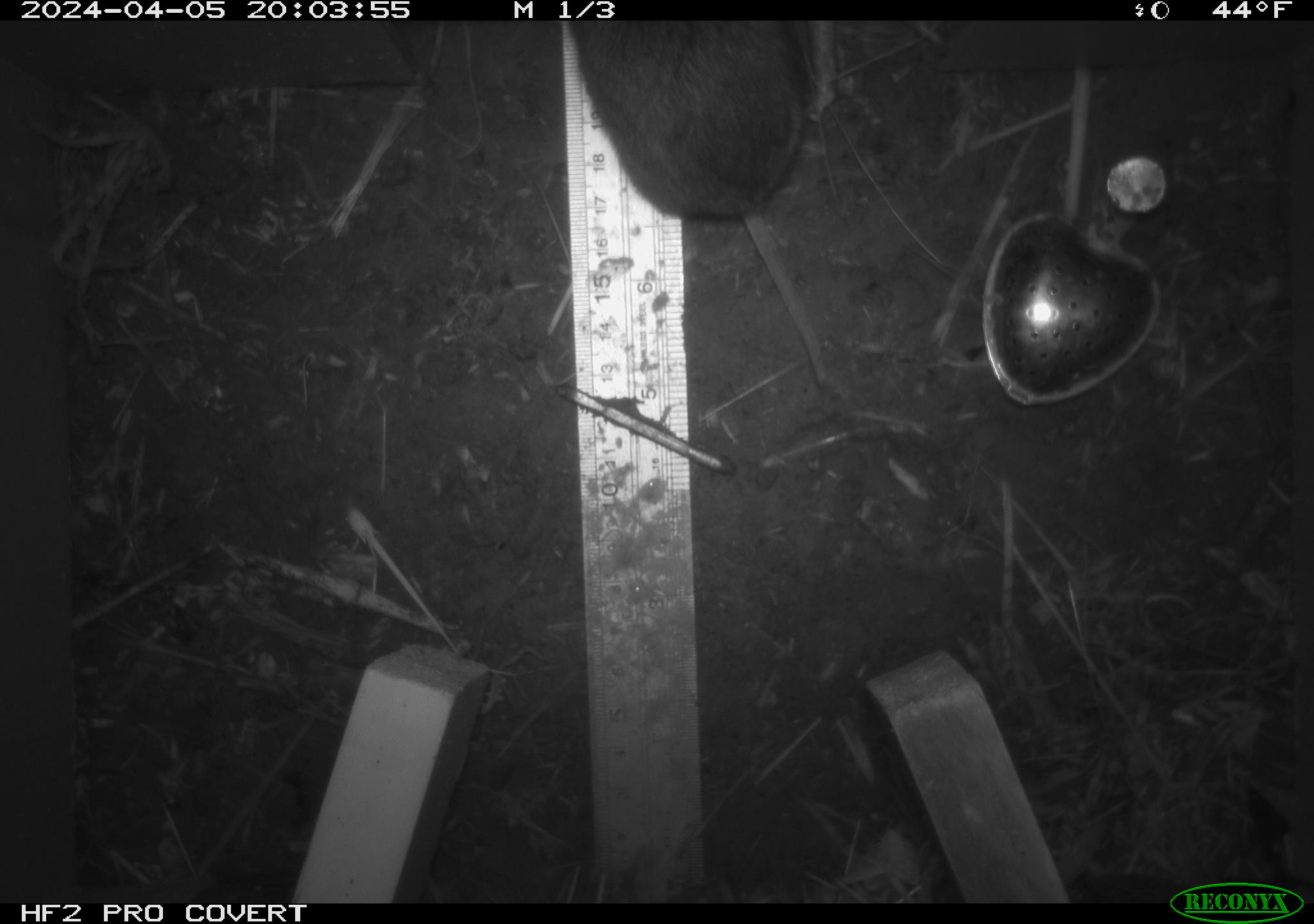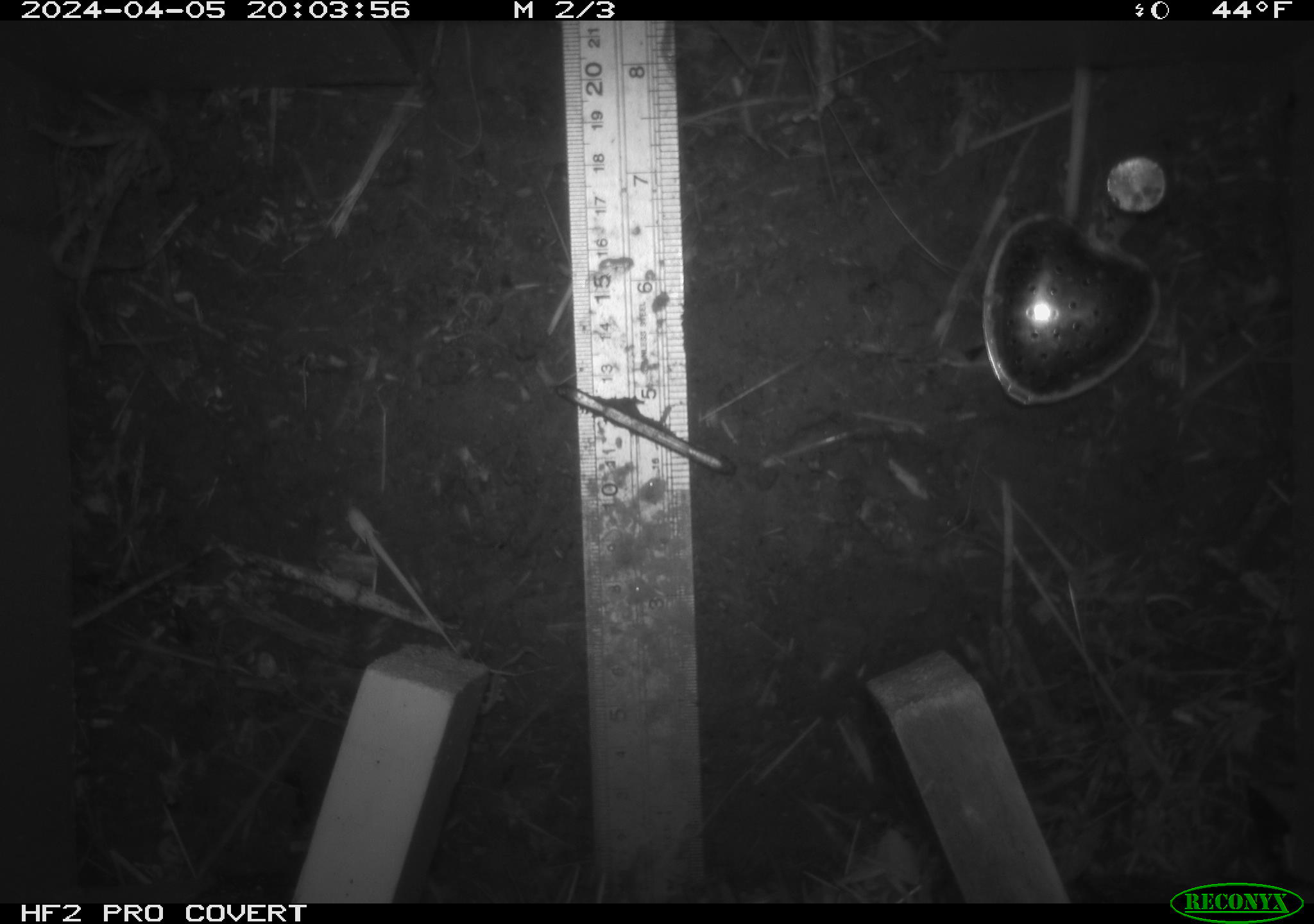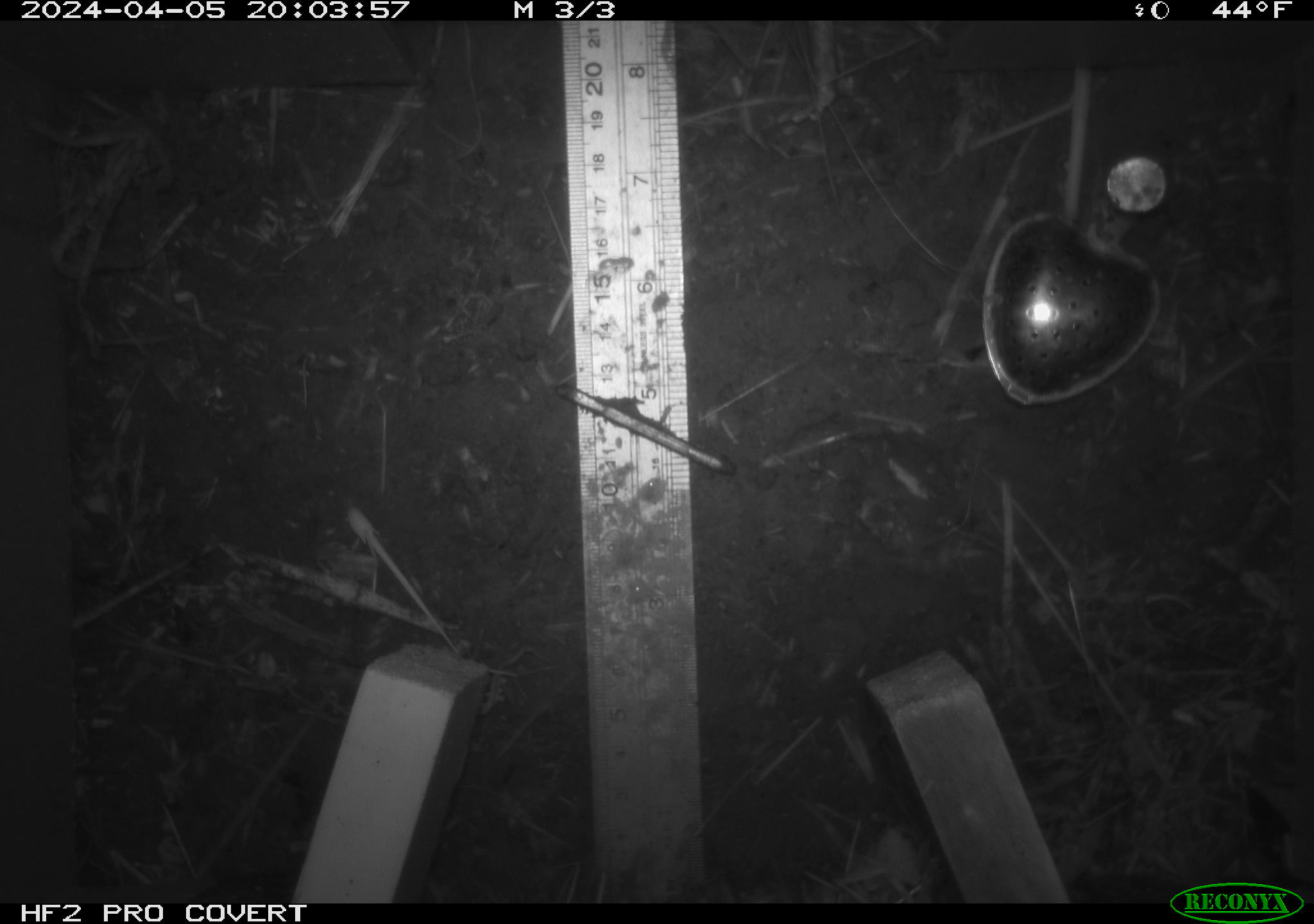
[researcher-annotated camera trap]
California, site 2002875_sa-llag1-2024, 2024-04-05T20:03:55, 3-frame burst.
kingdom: Animalia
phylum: Chordata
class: Mammalia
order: Rodentia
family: Cricetidae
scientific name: Arvicolinae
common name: voles, lemmings, and muskrats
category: arvicolinae subfamily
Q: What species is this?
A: Arvicolinae subfamily (voles, lemmings, and muskrats) (Arvicolinae).